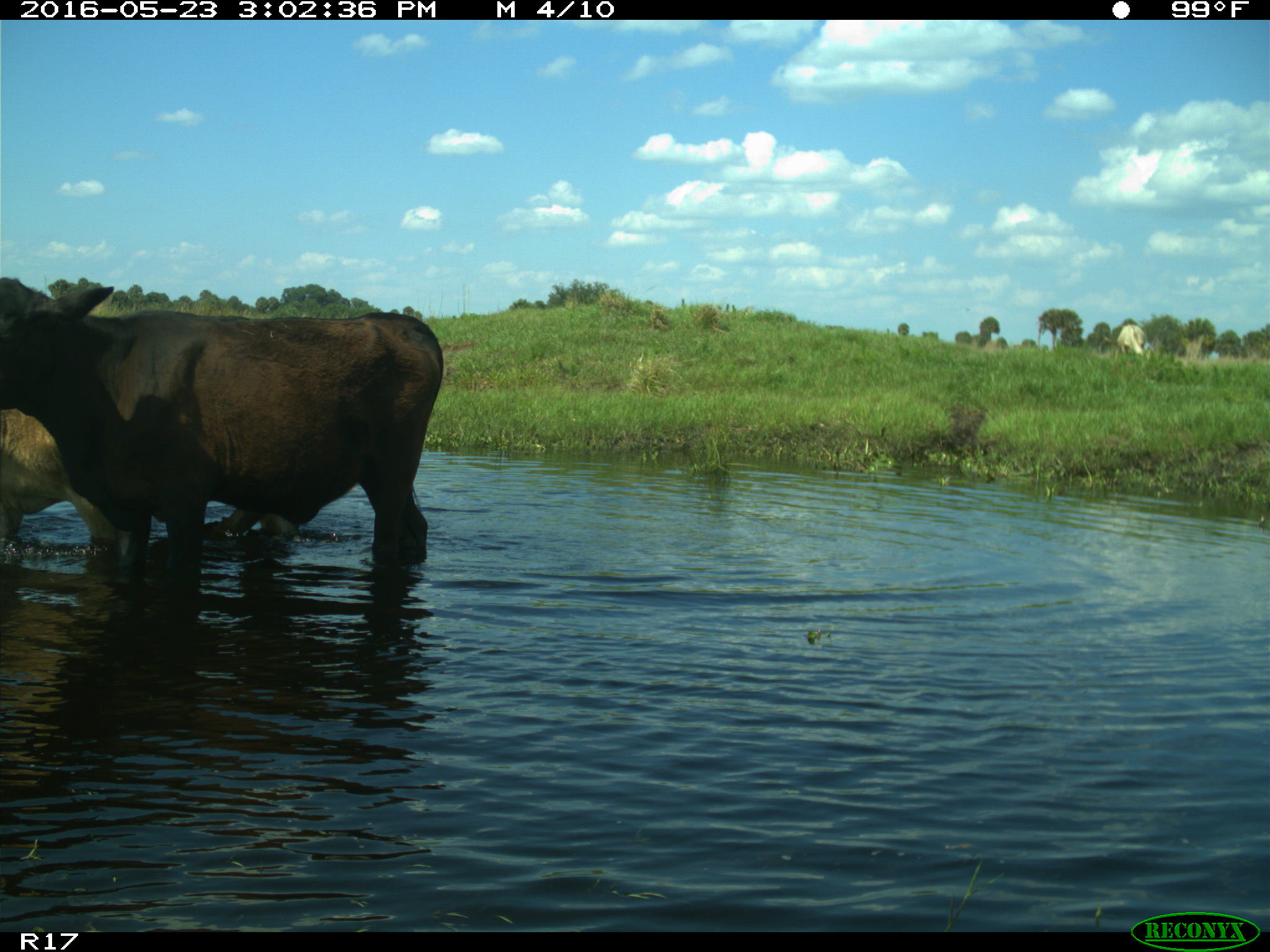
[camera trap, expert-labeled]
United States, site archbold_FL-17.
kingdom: Animalia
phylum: Chordata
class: Mammalia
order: Artiodactyla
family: Bovidae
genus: Bos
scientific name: Bos taurus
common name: domestic cow